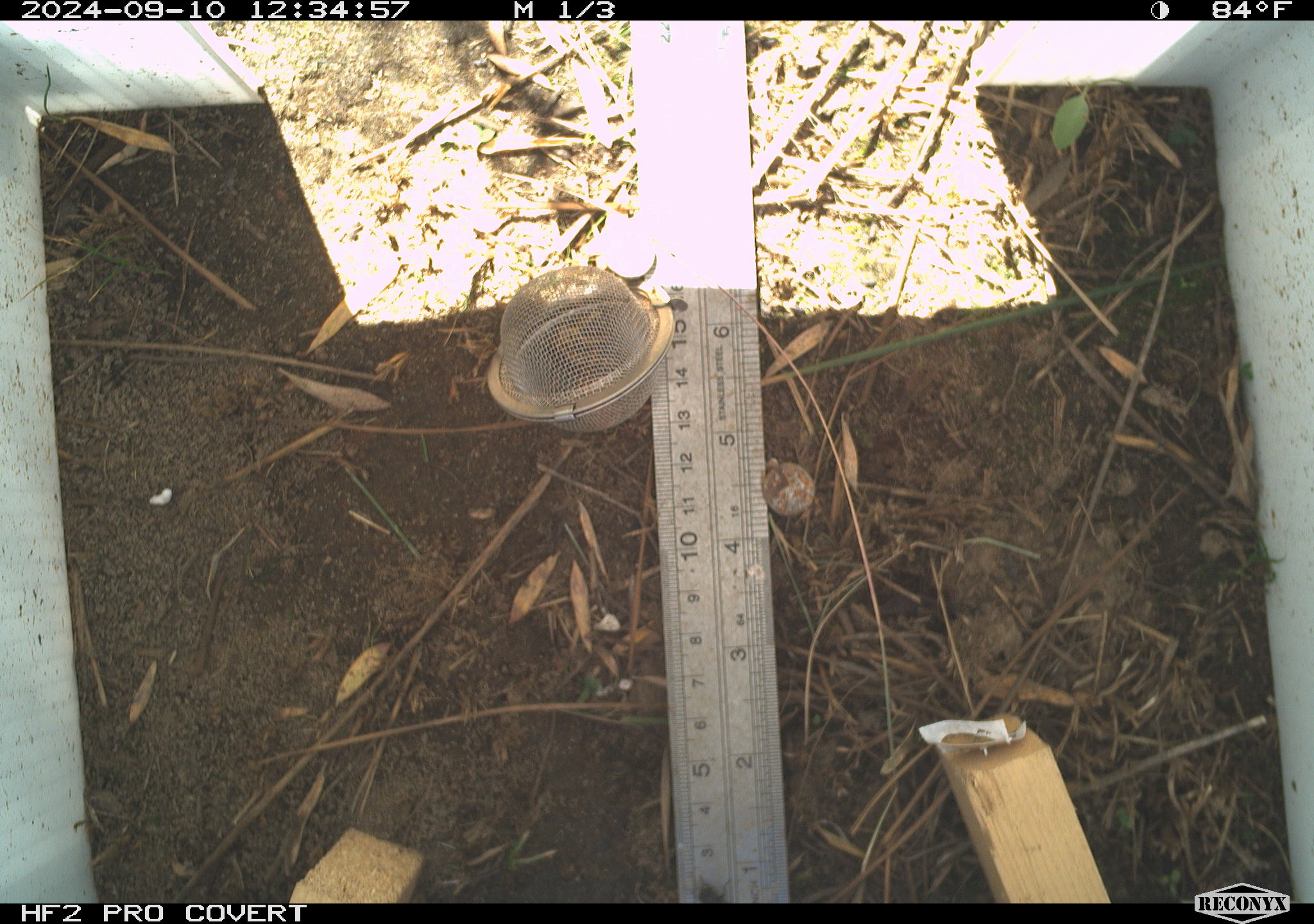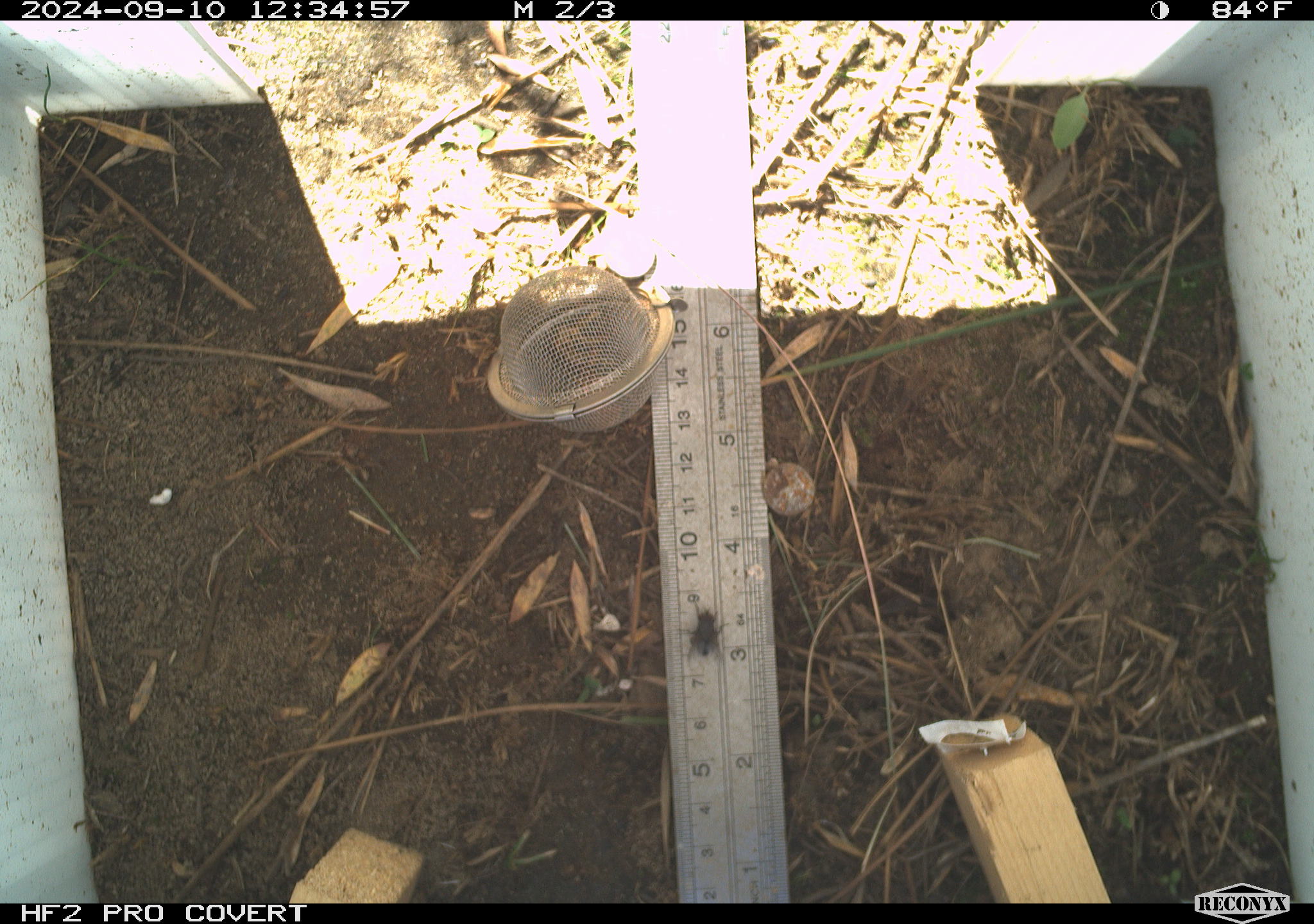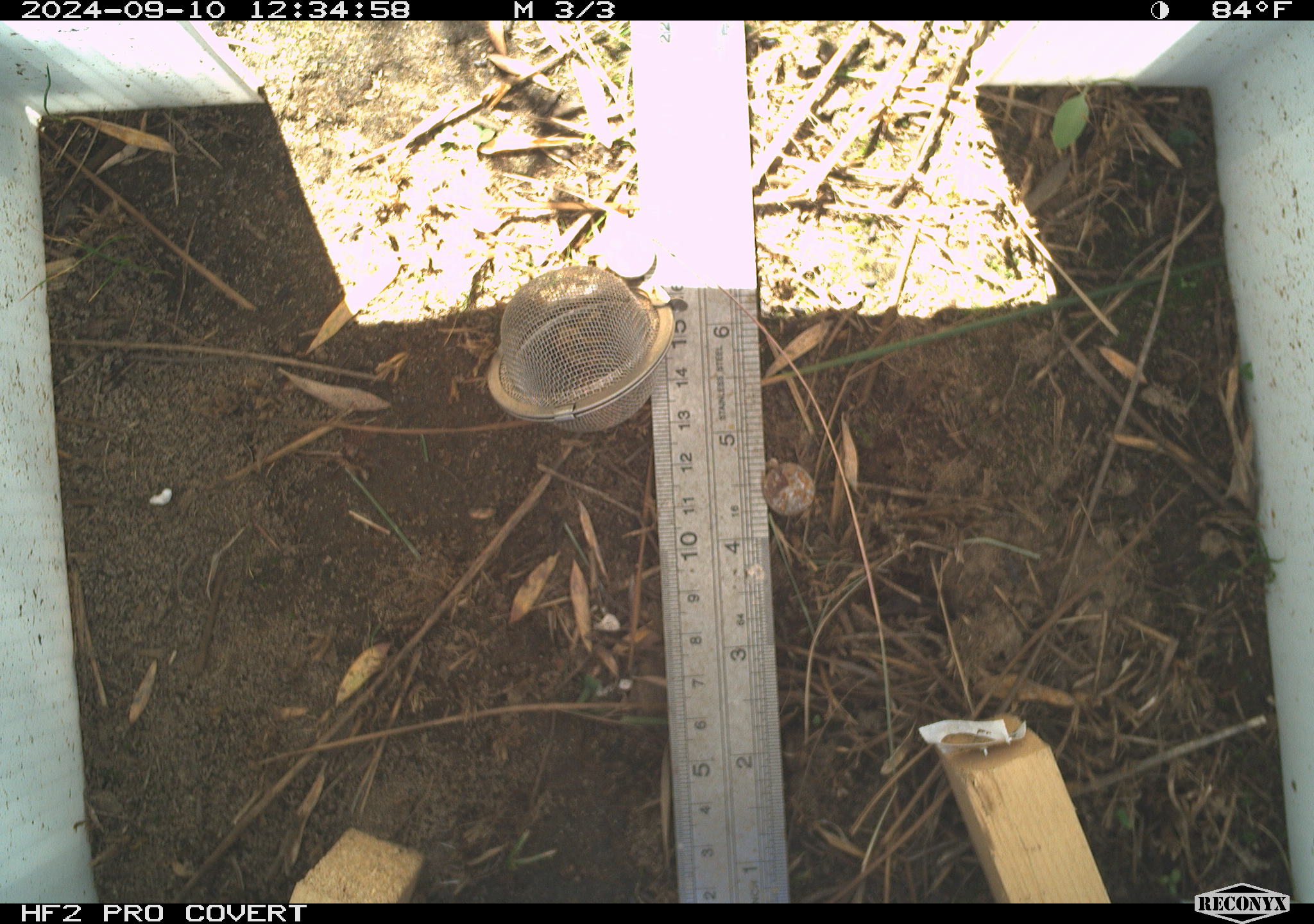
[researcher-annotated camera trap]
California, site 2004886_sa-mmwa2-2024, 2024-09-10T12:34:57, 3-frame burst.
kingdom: Animalia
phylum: Arthropoda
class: Insecta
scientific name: Insecta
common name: insect